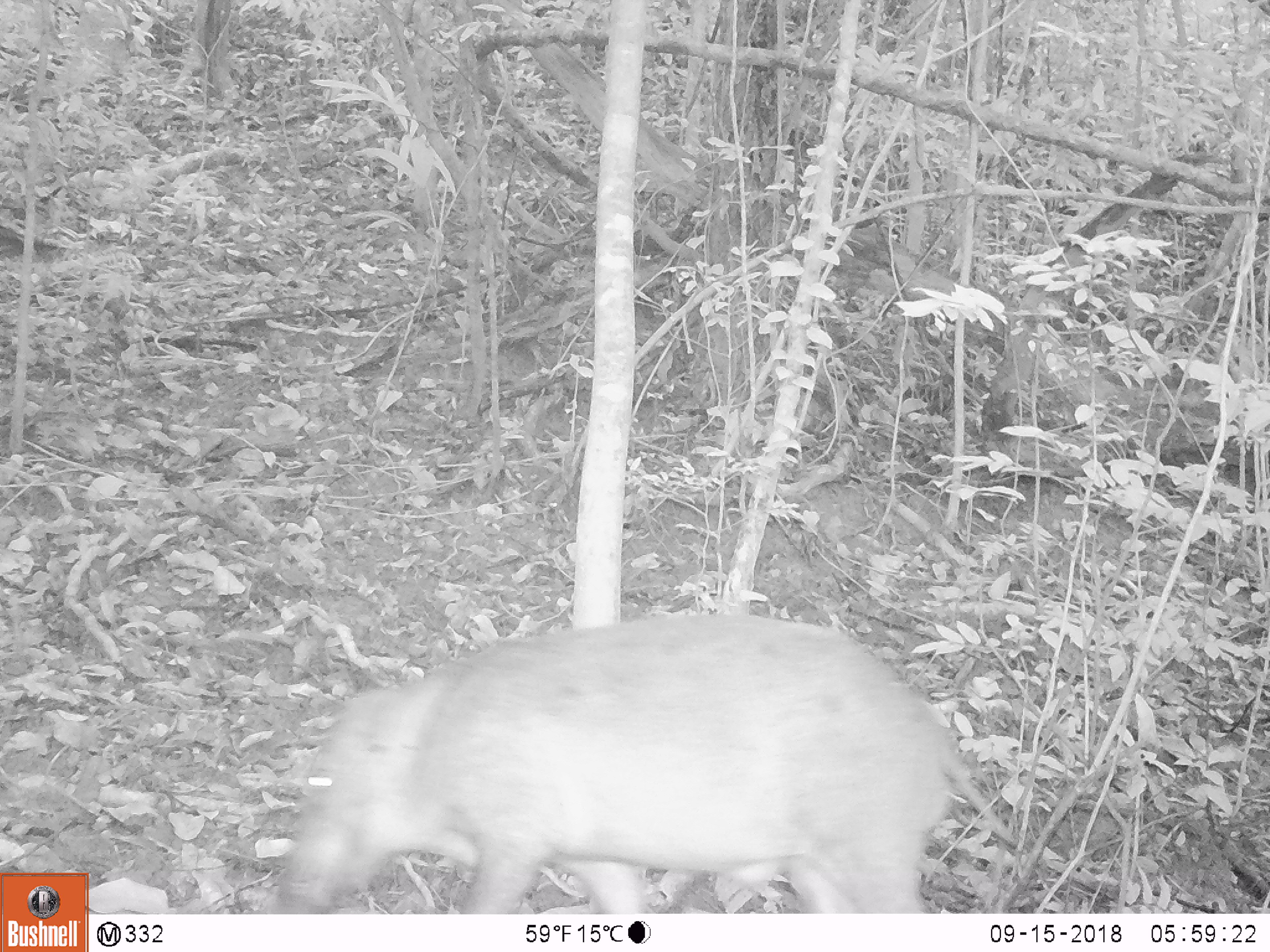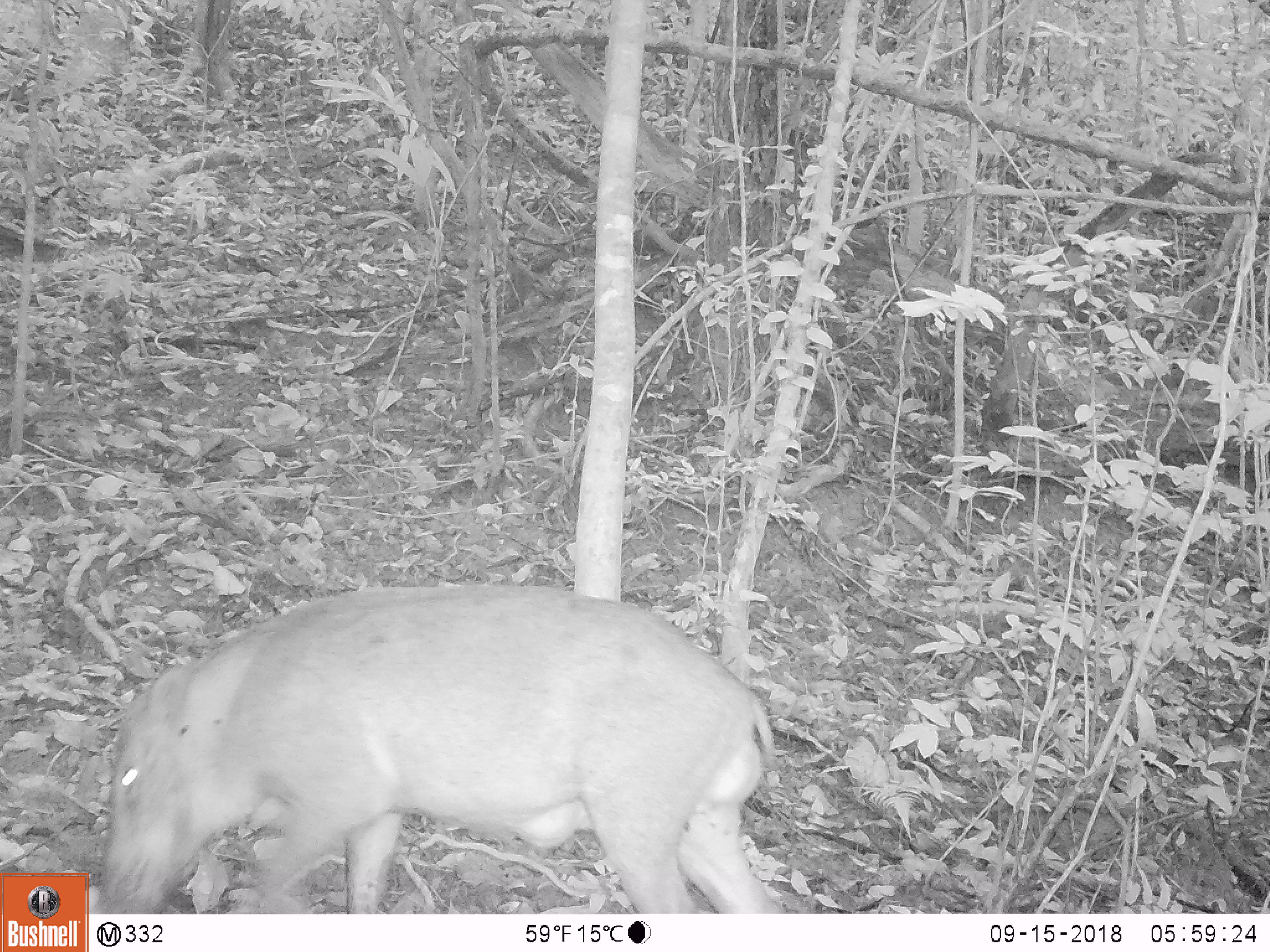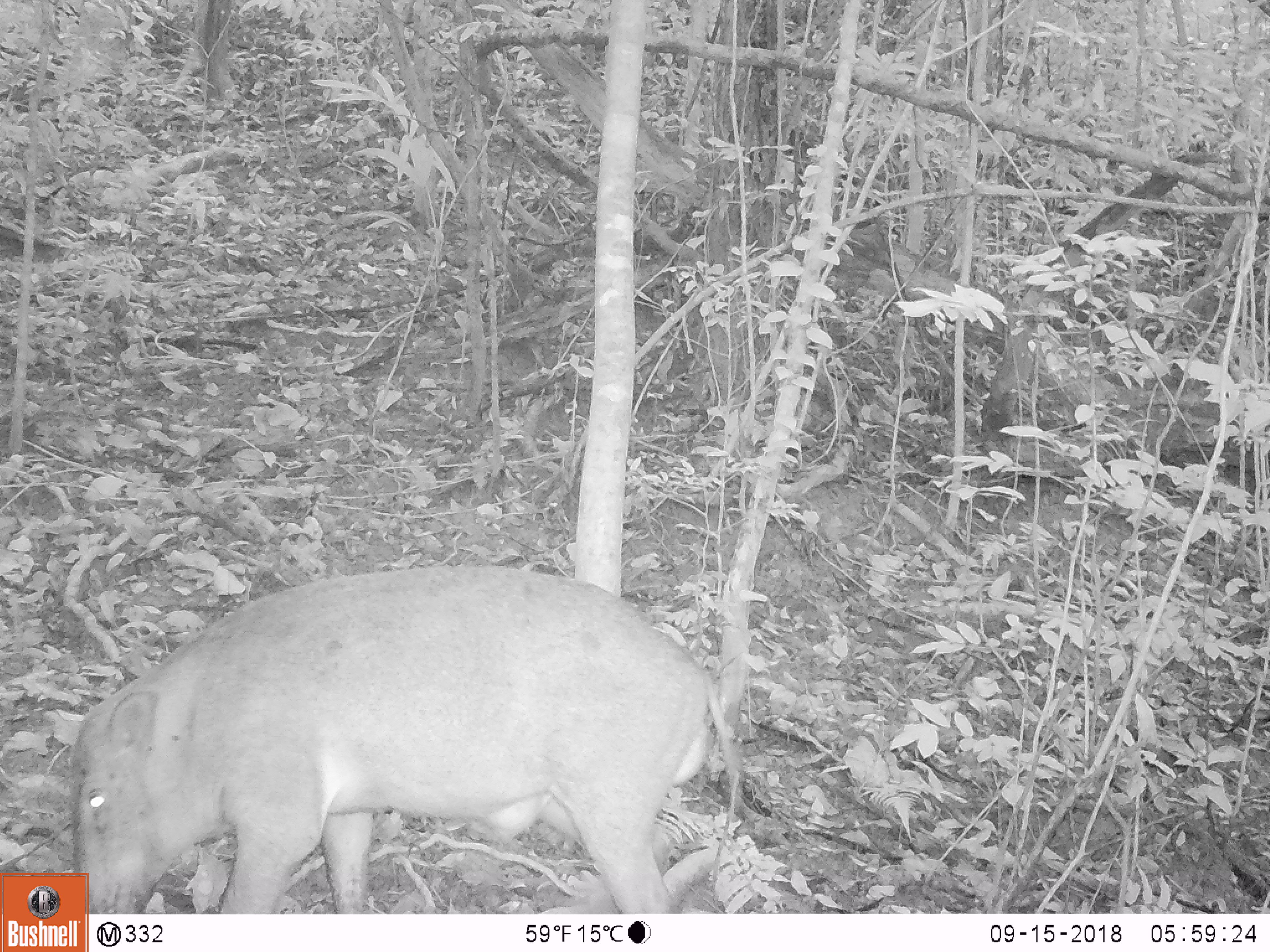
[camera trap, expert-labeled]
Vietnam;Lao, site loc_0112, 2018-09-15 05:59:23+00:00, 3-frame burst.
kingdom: Animalia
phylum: Chordata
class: Mammalia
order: Artiodactyla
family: Suidae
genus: Sus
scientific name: Sus scrofa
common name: eurasian wild pig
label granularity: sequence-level